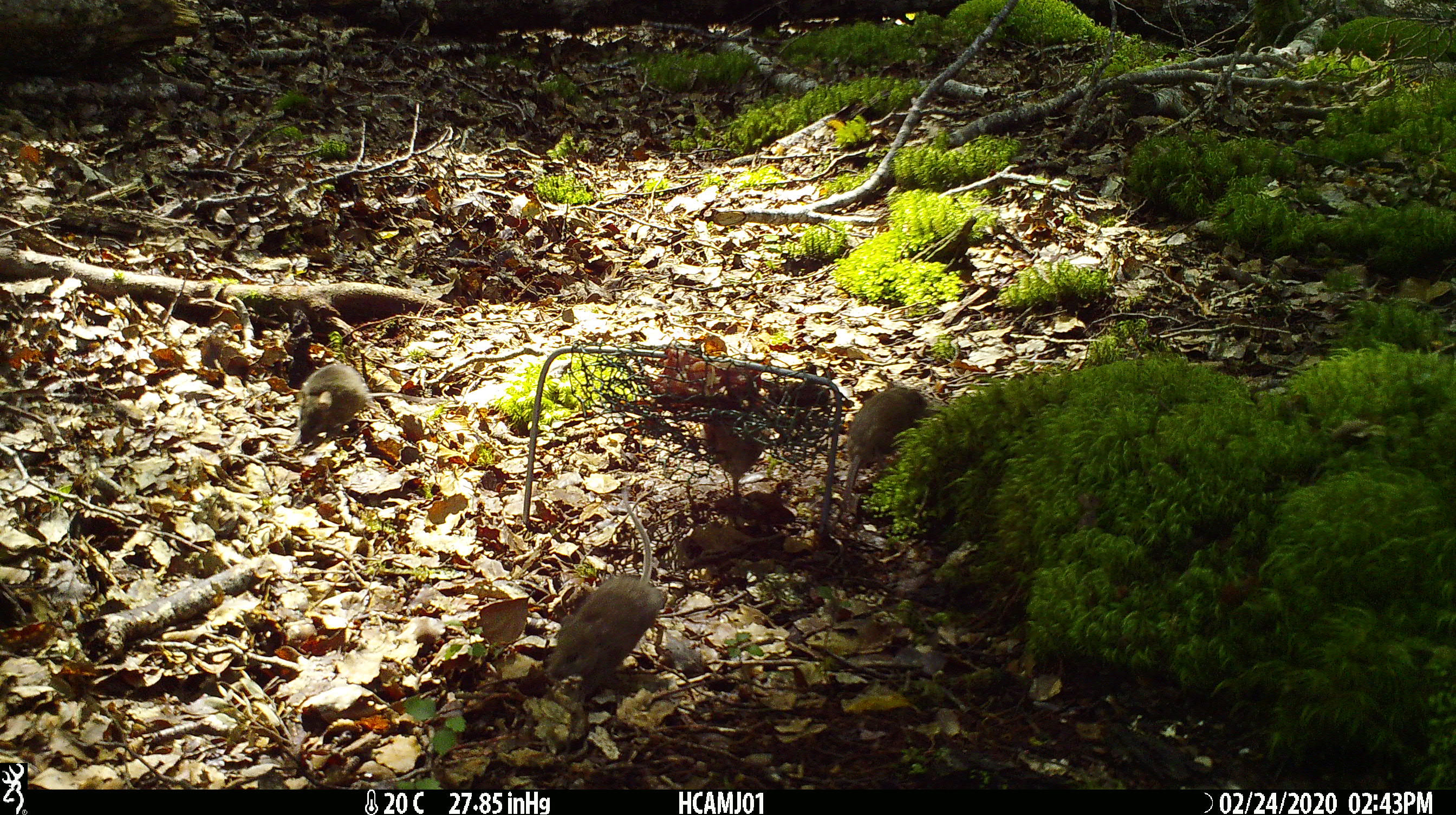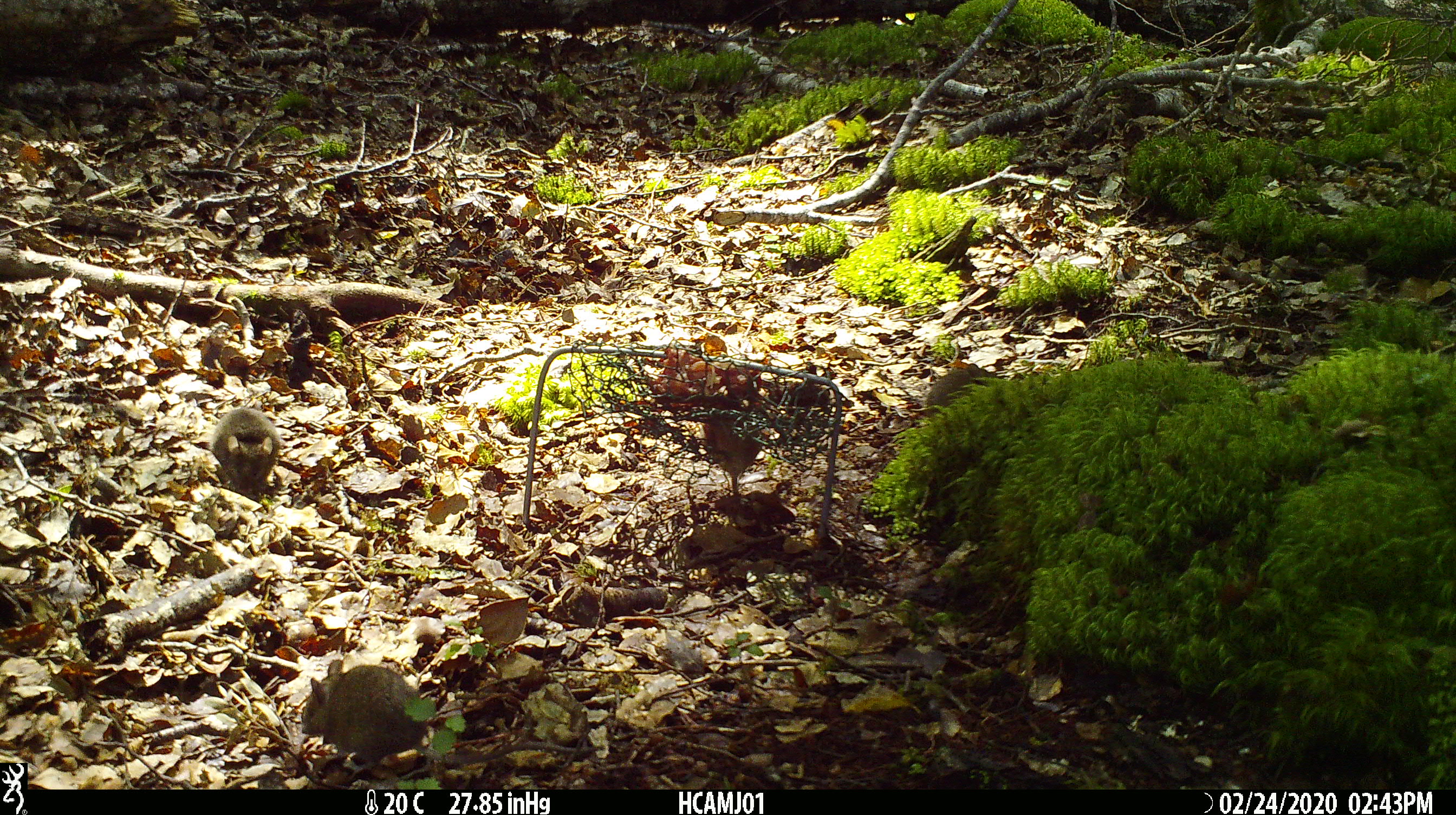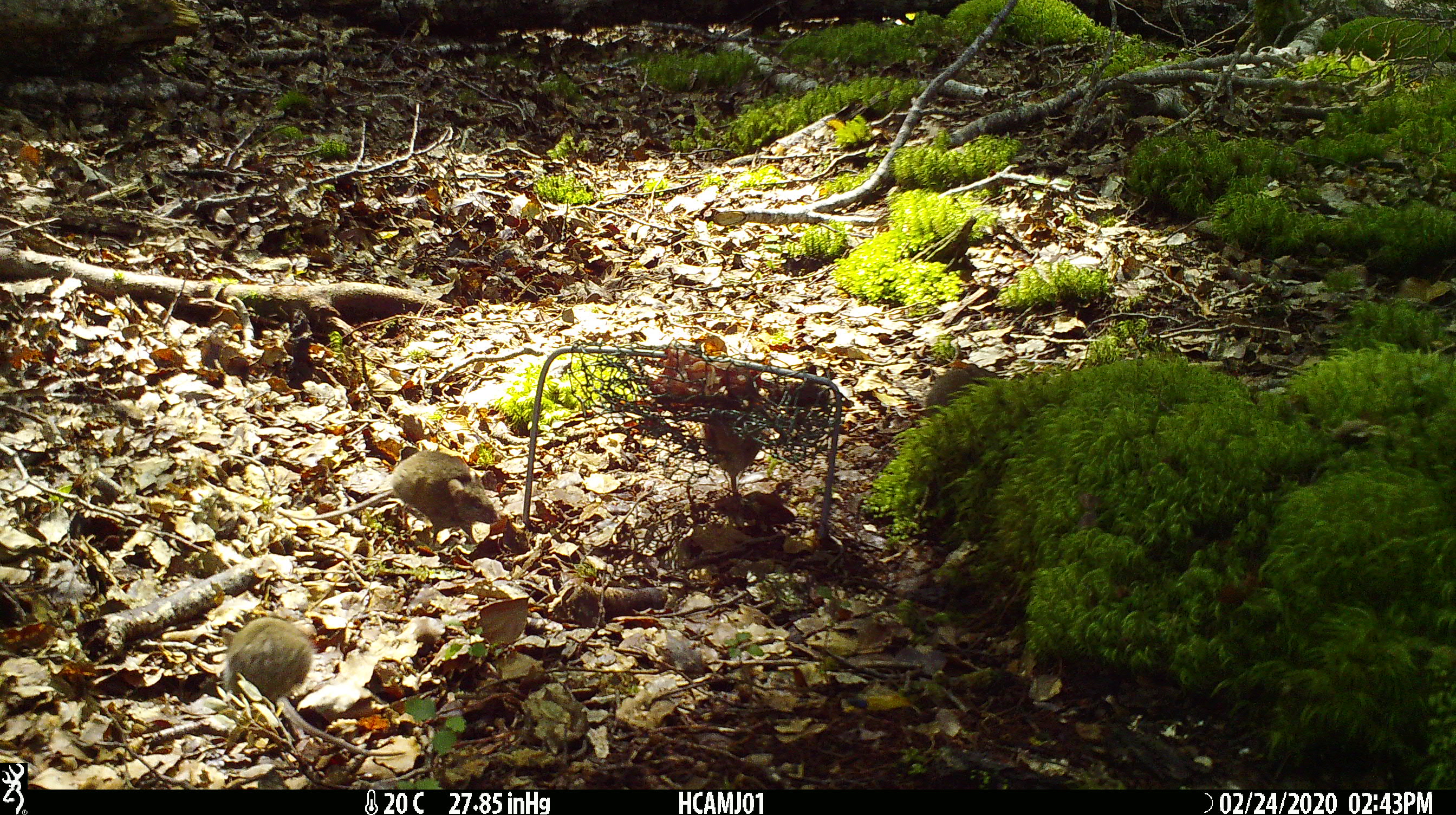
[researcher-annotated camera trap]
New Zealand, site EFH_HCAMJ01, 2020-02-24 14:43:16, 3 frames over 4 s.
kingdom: Animalia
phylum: Chordata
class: Mammalia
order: Rodentia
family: Muridae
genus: Mus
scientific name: Mus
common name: mouse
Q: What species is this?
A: Mouse (Mus).